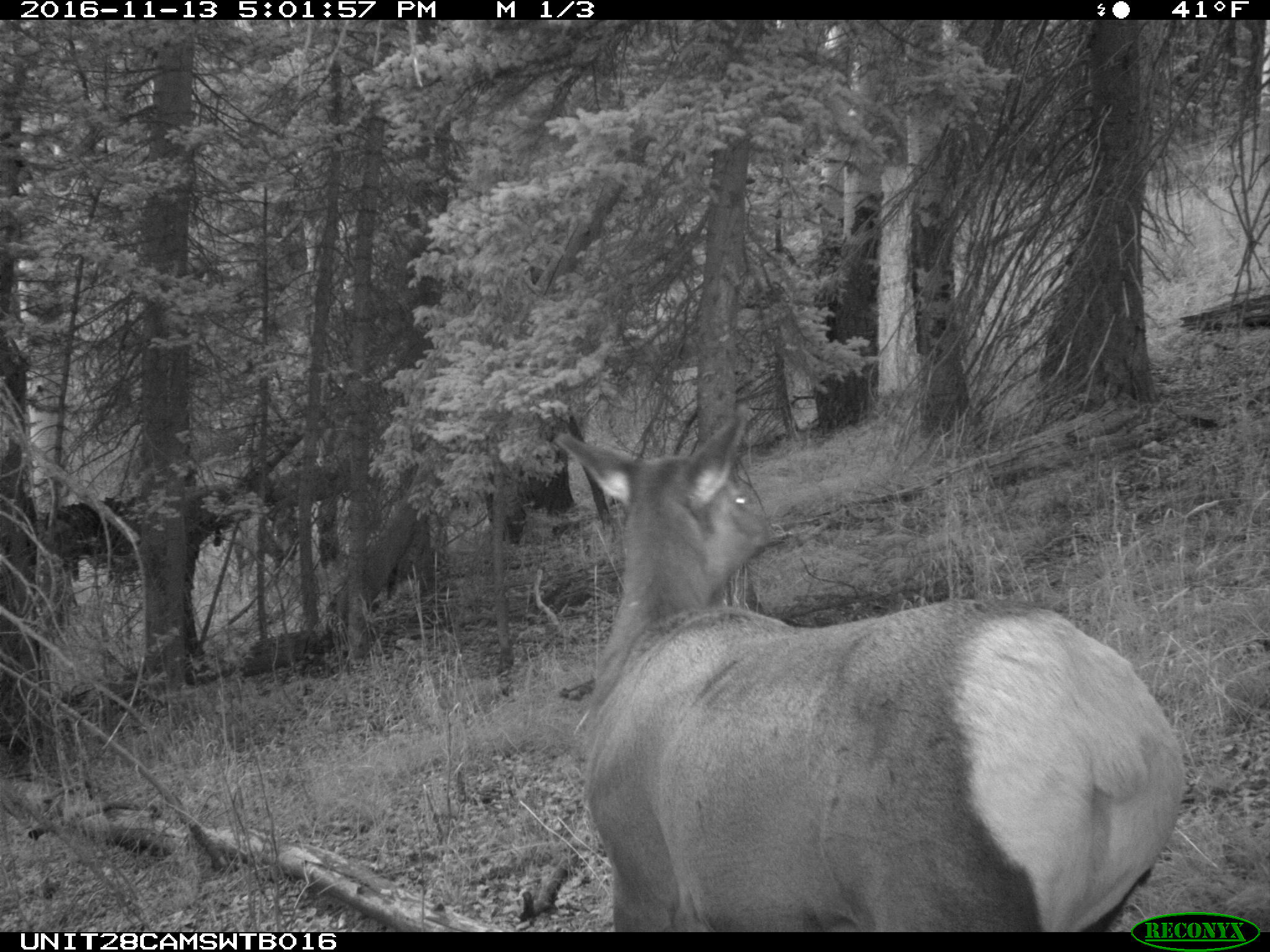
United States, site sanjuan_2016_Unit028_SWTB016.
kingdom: Animalia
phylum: Chordata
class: Mammalia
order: Artiodactyla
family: Cervidae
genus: Cervus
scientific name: Cervus elaphus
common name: red deer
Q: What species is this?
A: Cervus elaphus (red deer).